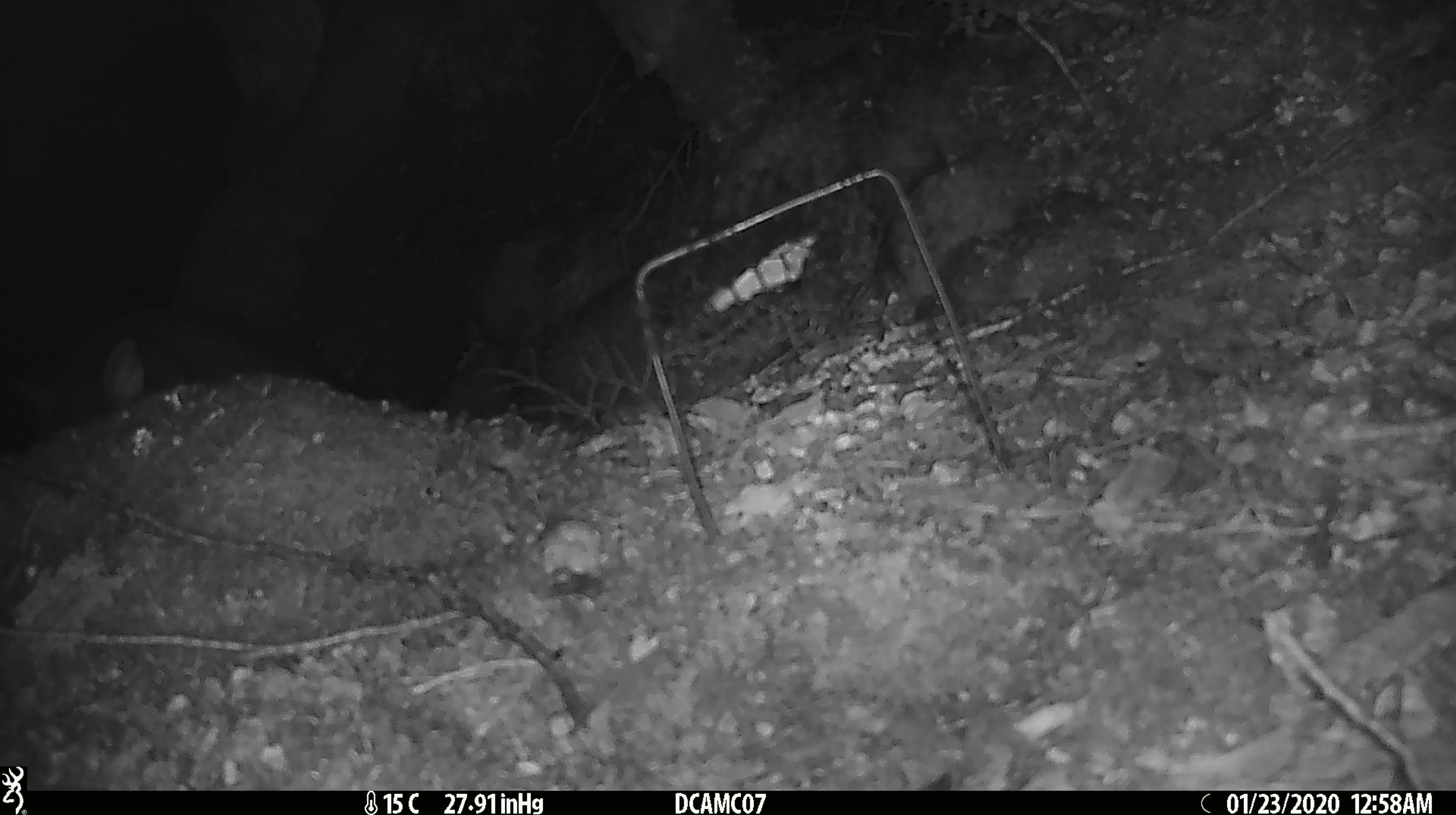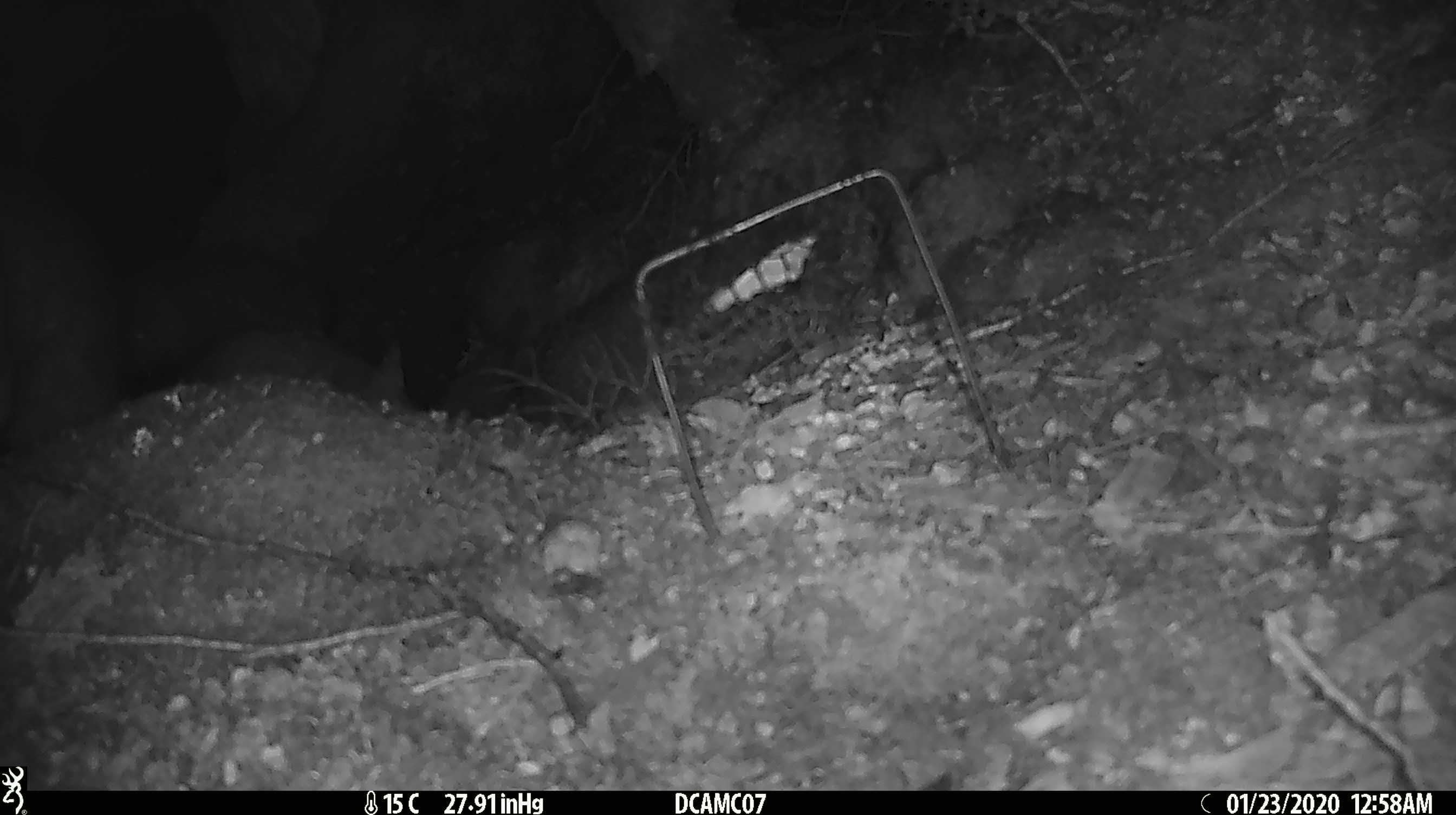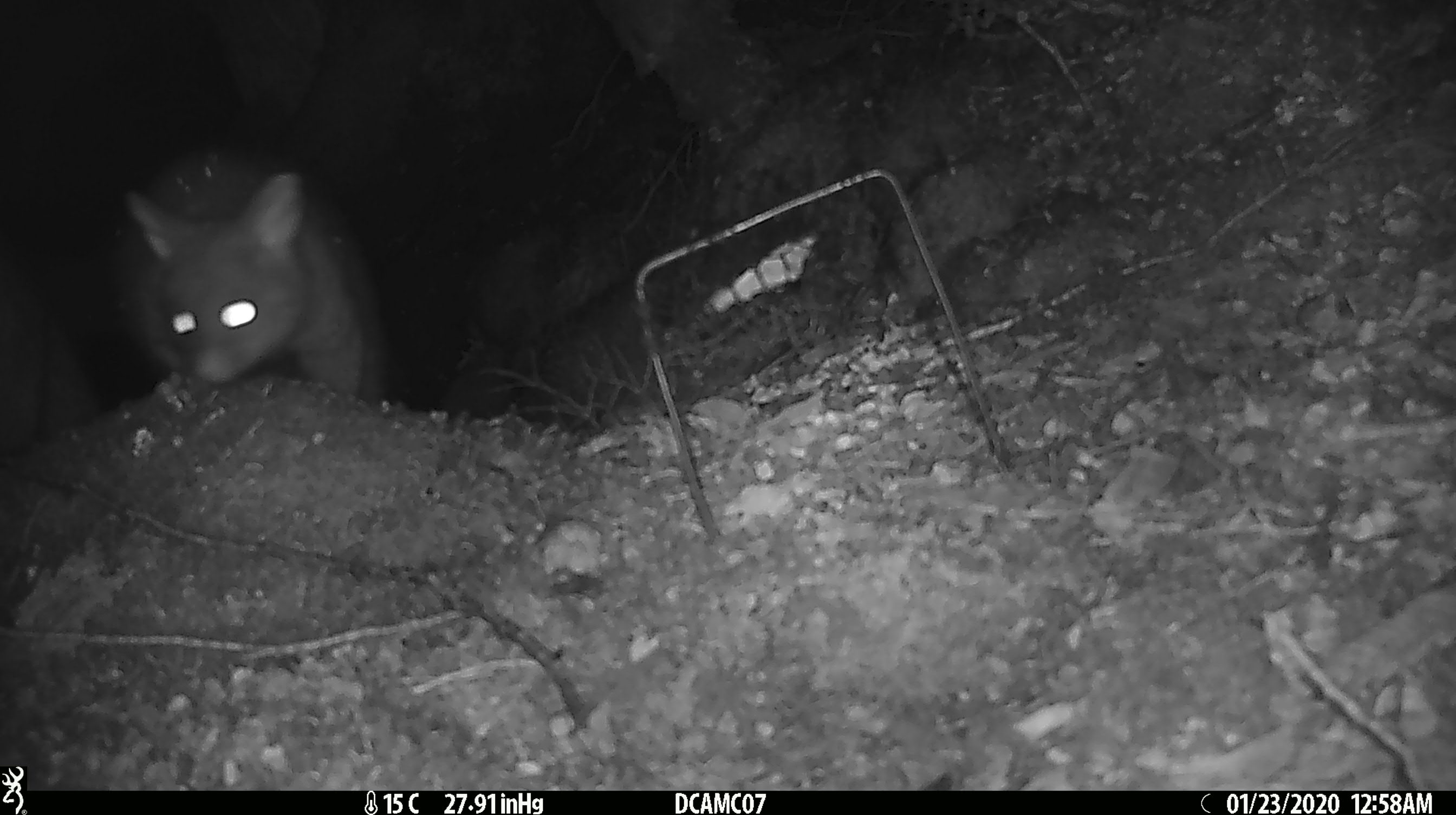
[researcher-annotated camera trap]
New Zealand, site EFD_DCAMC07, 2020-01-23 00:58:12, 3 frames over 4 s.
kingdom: Animalia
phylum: Chordata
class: Mammalia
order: Diprotodontia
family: Phalangeridae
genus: Trichosurus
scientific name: Trichosurus vulpecula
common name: common brushtail possum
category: possum